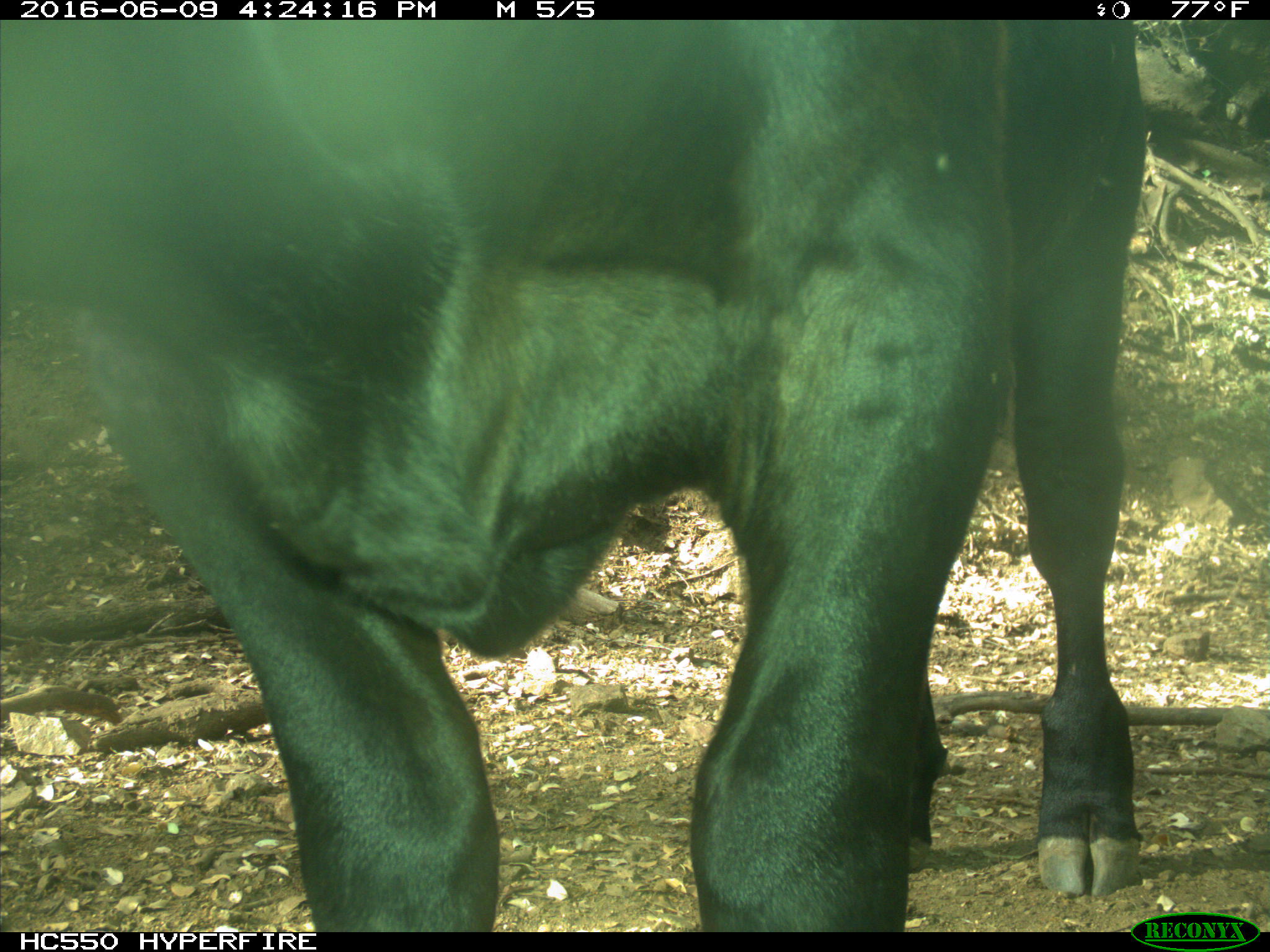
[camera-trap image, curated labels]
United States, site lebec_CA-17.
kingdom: Animalia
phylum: Chordata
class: Mammalia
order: Artiodactyla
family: Bovidae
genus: Bos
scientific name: Bos taurus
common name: domestic cow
Bos taurus (domestic cow).